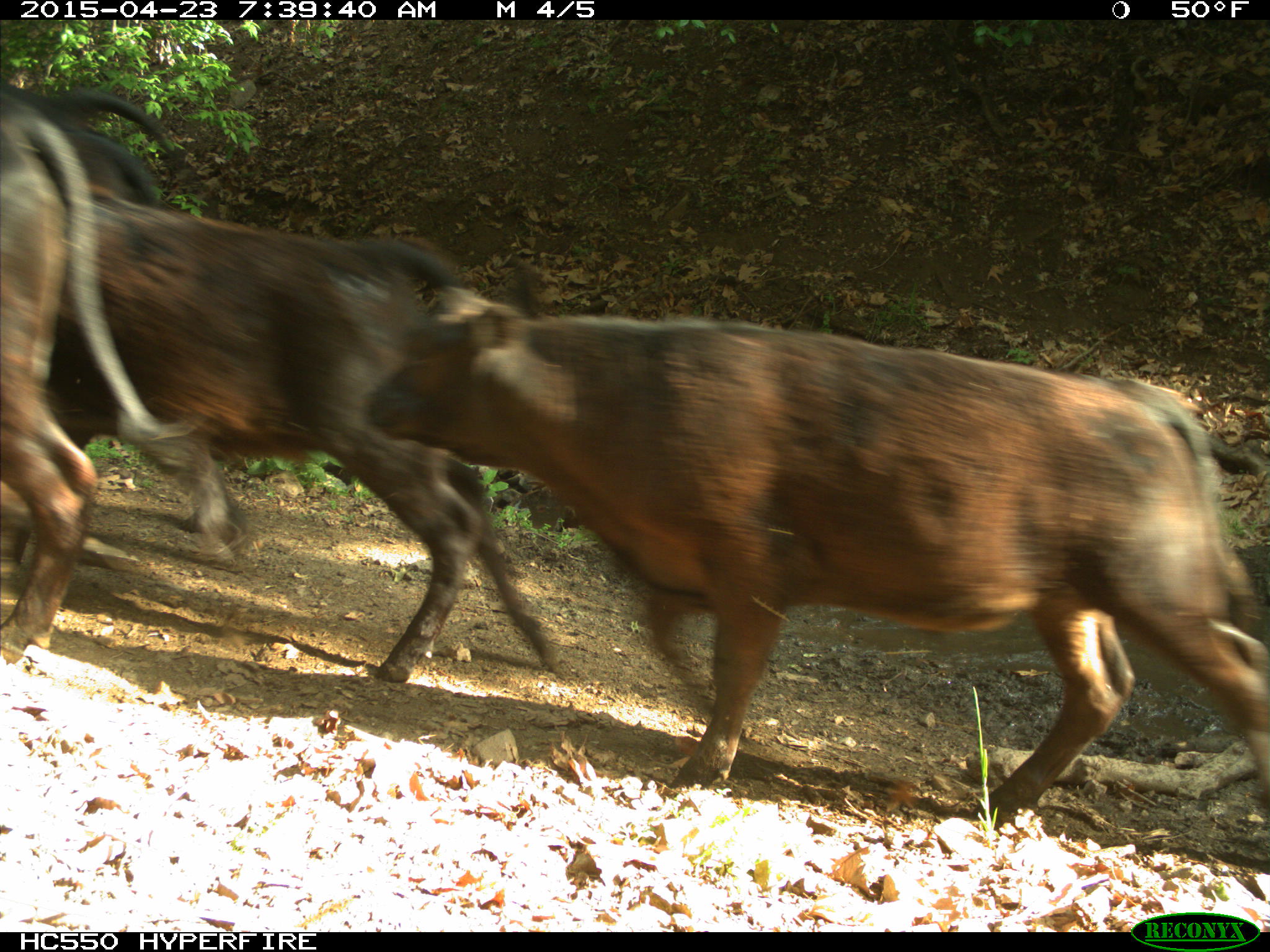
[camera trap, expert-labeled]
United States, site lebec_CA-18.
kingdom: Animalia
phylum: Chordata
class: Mammalia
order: Artiodactyla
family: Bovidae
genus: Bos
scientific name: Bos taurus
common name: domestic cow